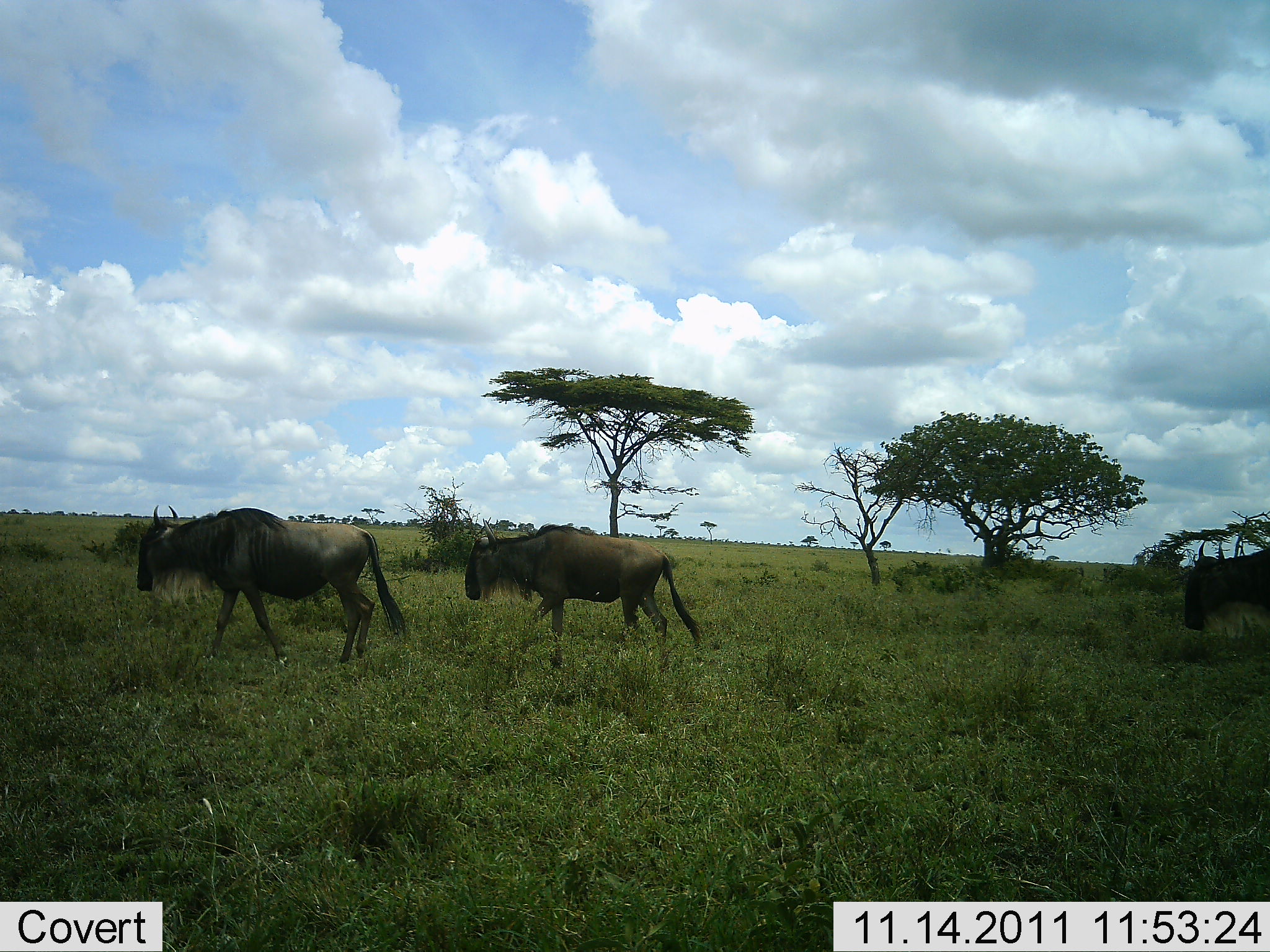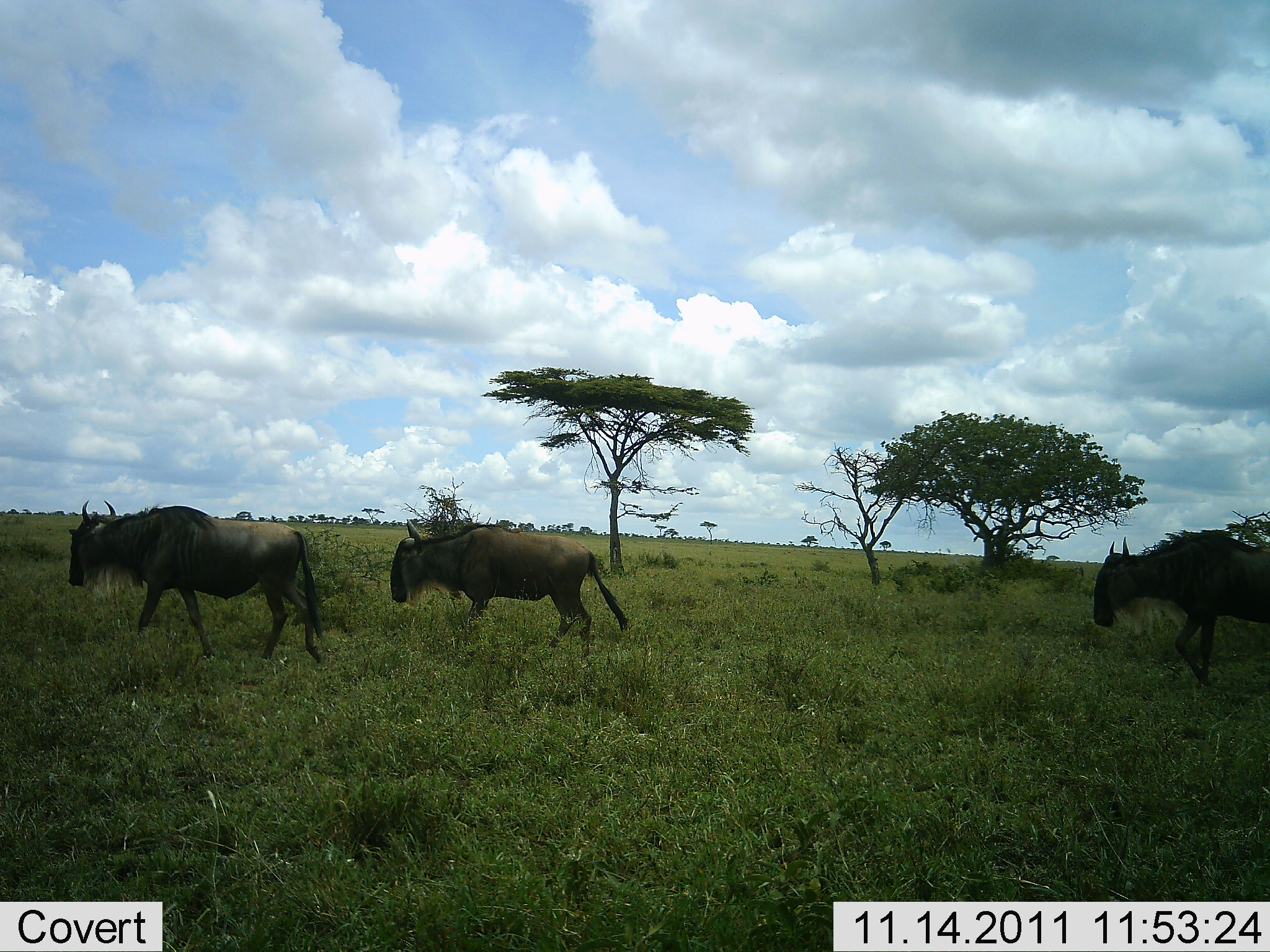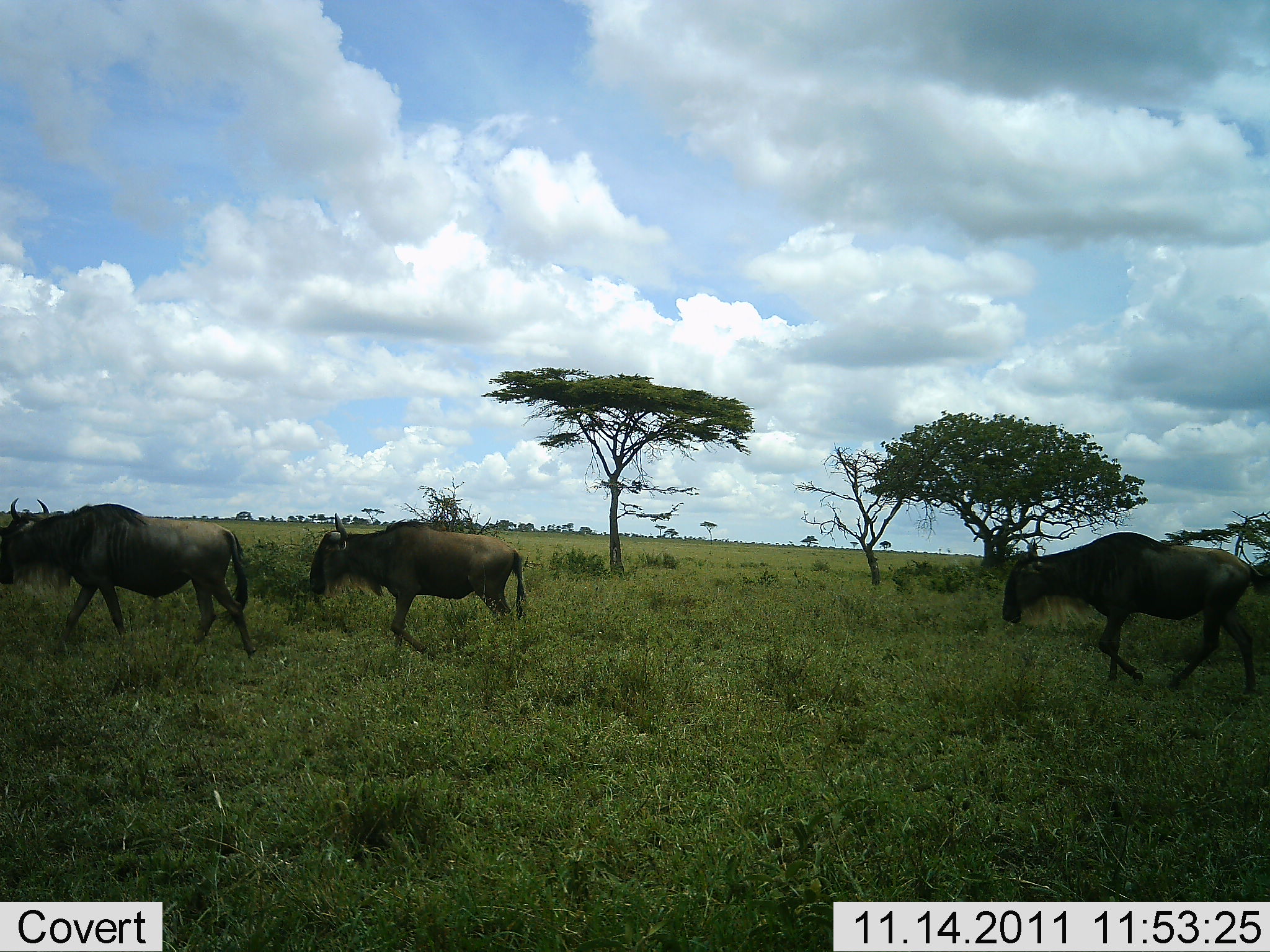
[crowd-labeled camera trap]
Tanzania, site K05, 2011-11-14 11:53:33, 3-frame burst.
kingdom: Animalia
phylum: Chordata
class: Mammalia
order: Artiodactyla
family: Bovidae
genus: Connochaetes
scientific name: Connochaetes taurinus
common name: blue wildebeest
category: wildebeest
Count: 3.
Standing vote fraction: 0%.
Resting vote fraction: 0%.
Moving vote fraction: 100%.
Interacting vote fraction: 0%.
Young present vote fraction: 0%.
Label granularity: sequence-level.